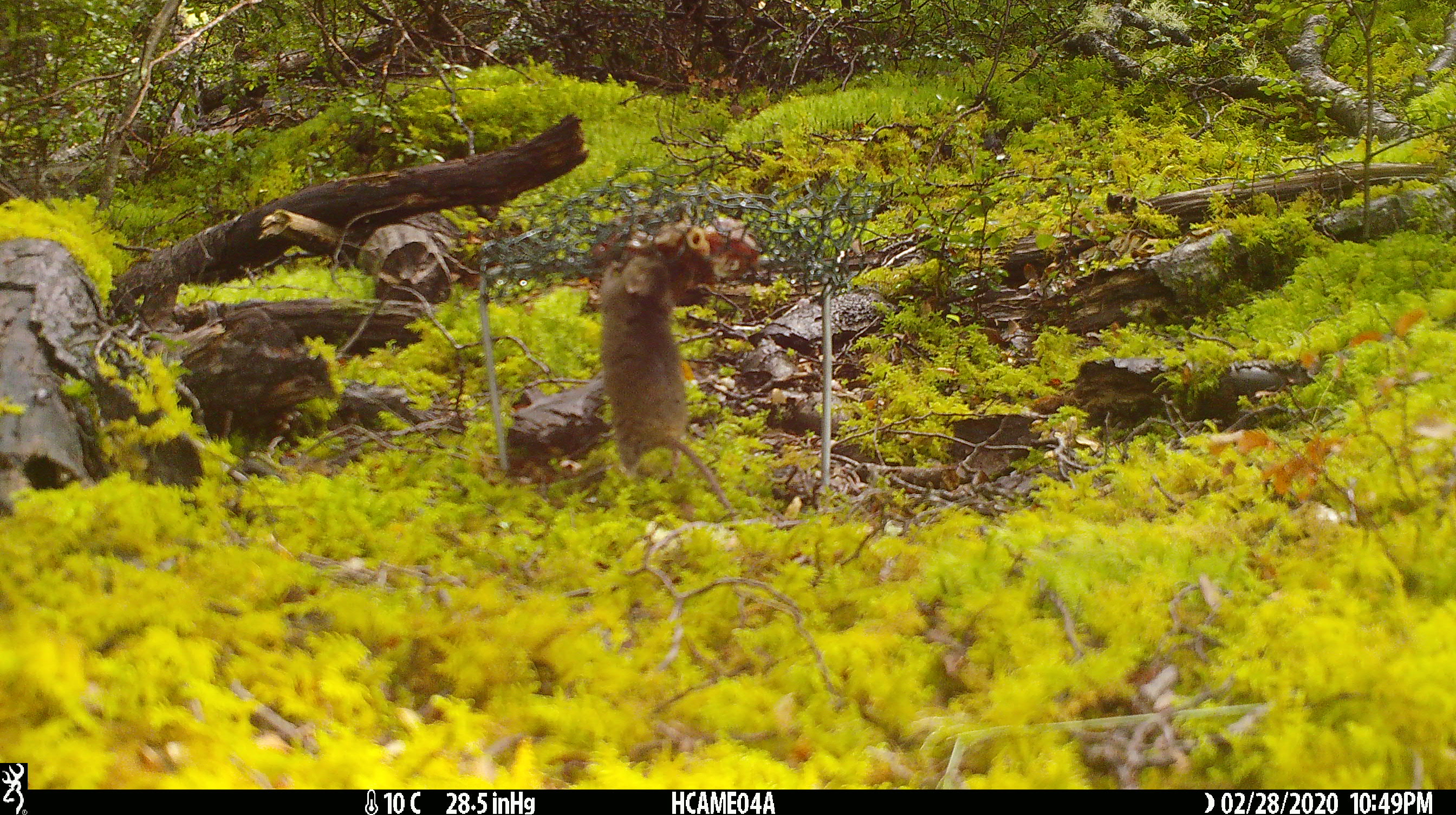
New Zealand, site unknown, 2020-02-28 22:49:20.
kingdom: Animalia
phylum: Chordata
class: Mammalia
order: Rodentia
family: Muridae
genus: Mus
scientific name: Mus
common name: mouse